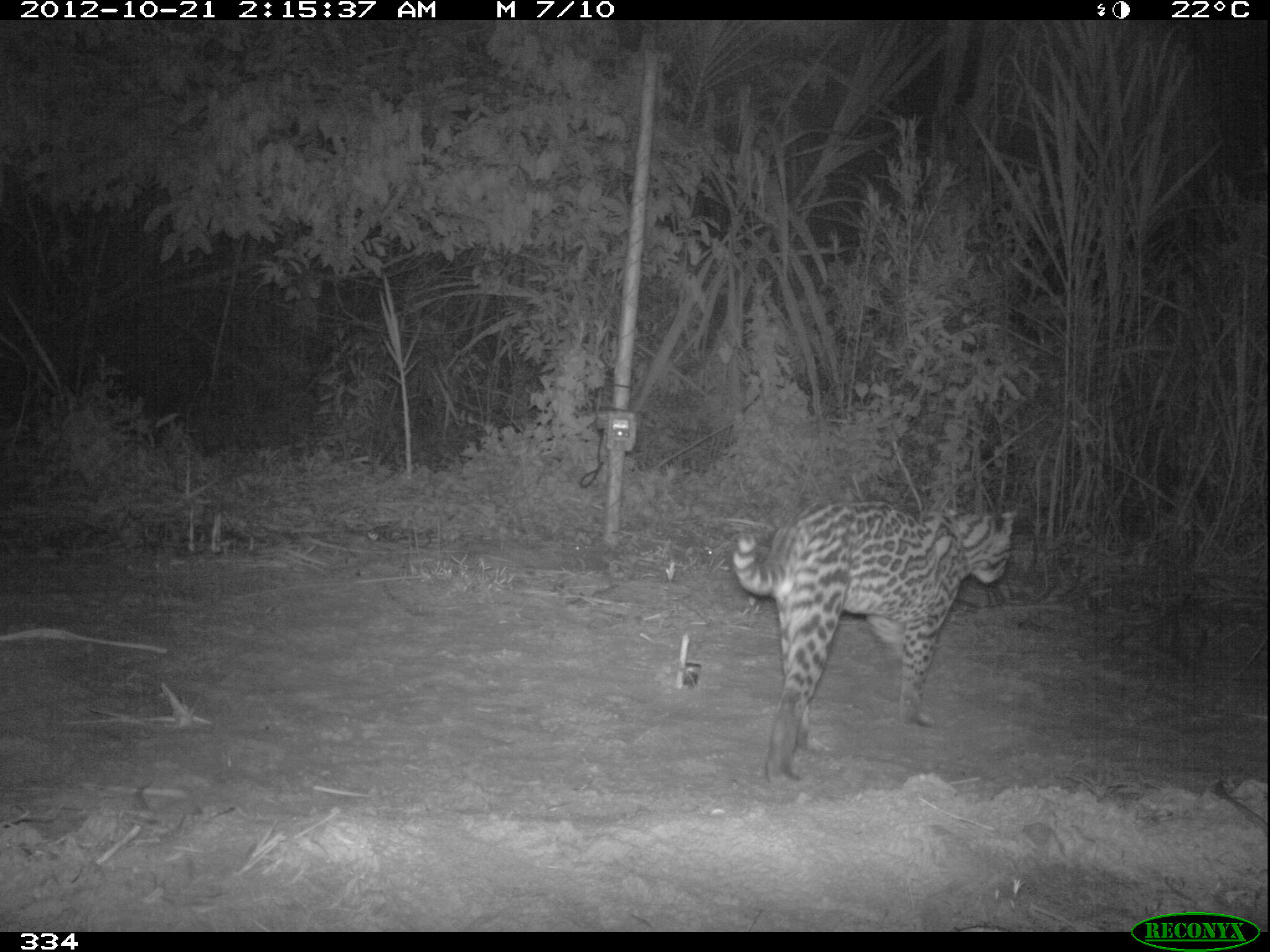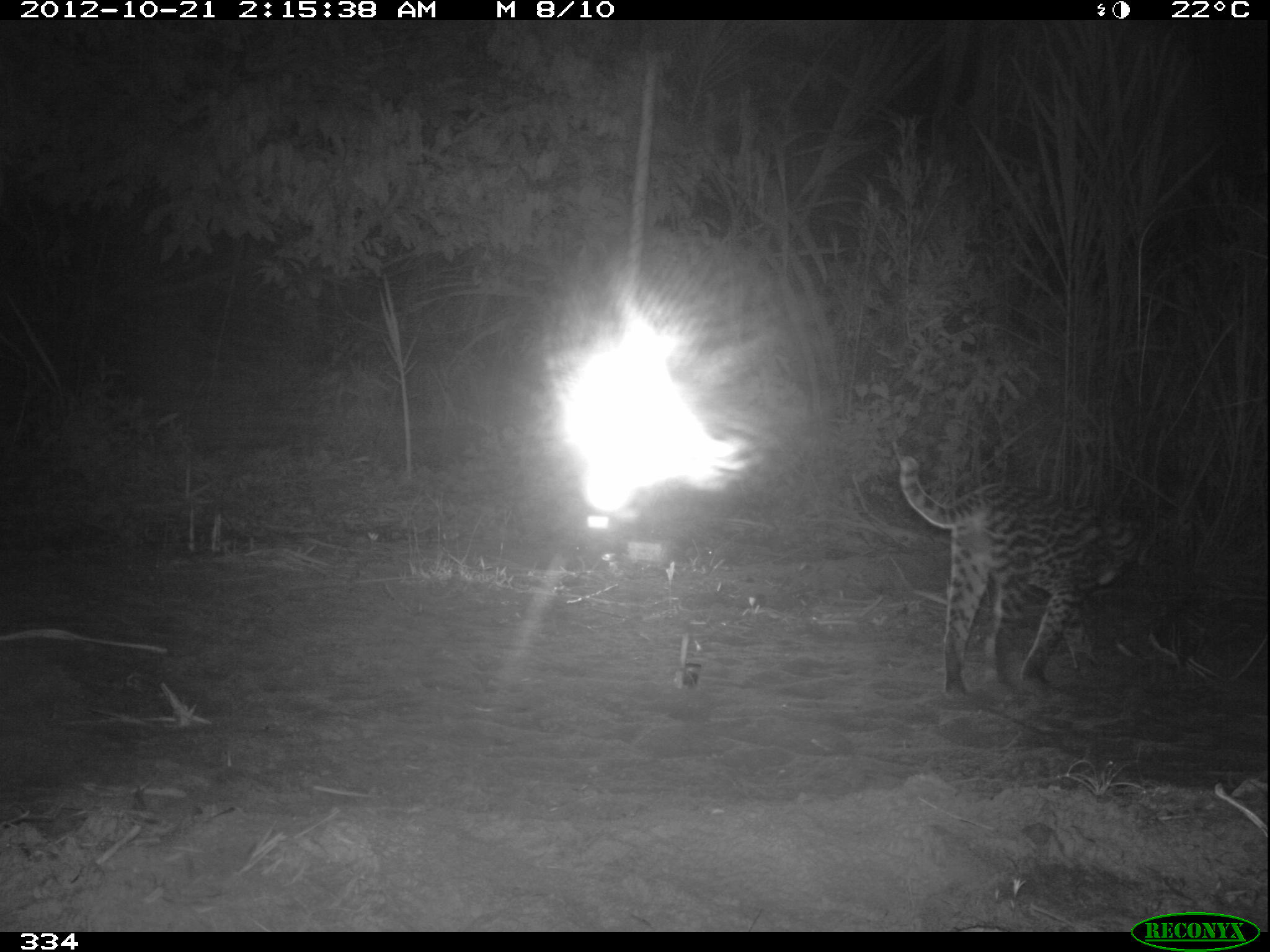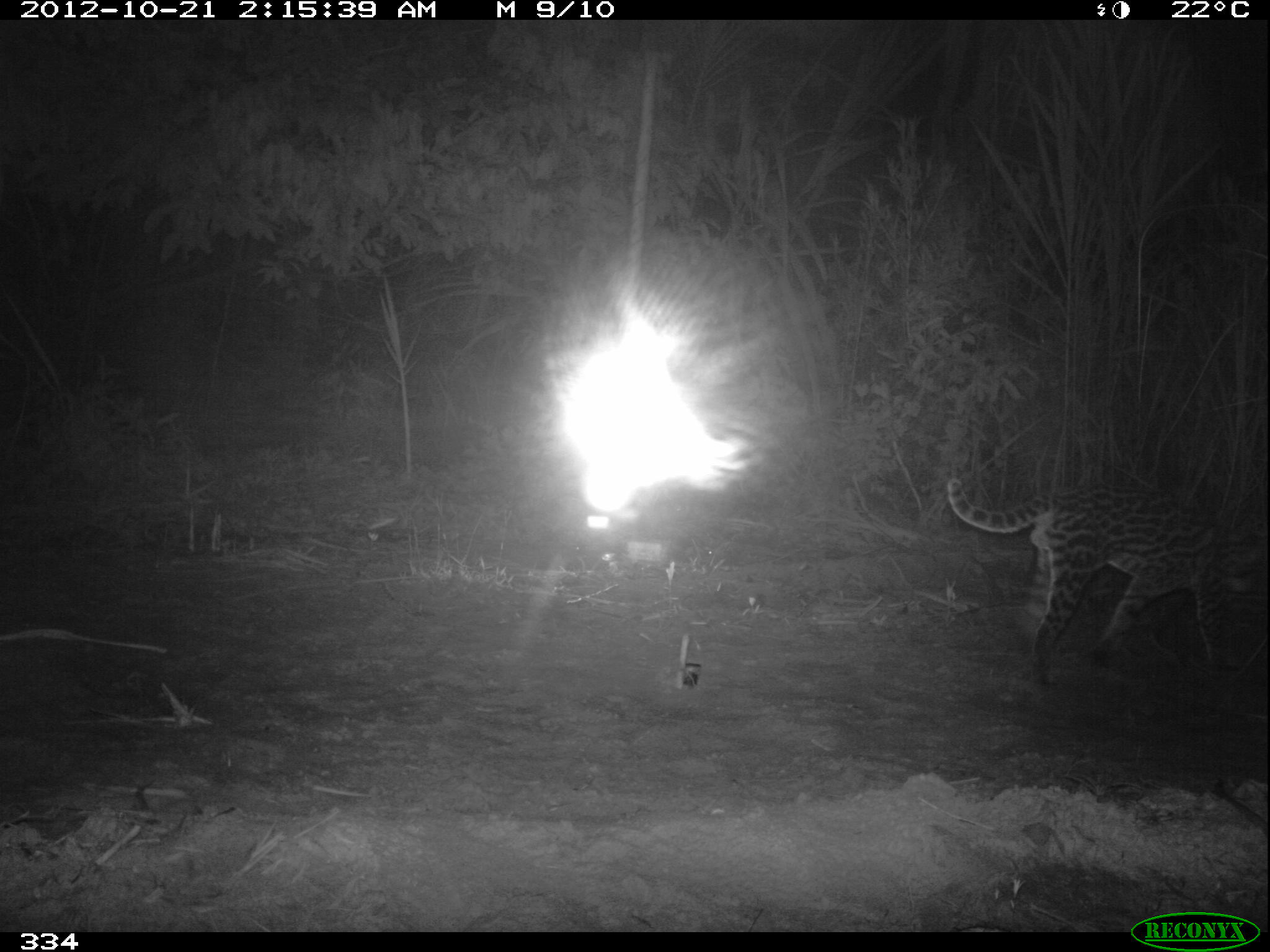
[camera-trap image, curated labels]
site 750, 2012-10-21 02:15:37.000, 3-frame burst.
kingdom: Animalia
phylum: Chordata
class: Mammalia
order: Carnivora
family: Felidae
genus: Leopardus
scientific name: Leopardus pardalis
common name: ocelot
Leopardus pardalis (ocelot).